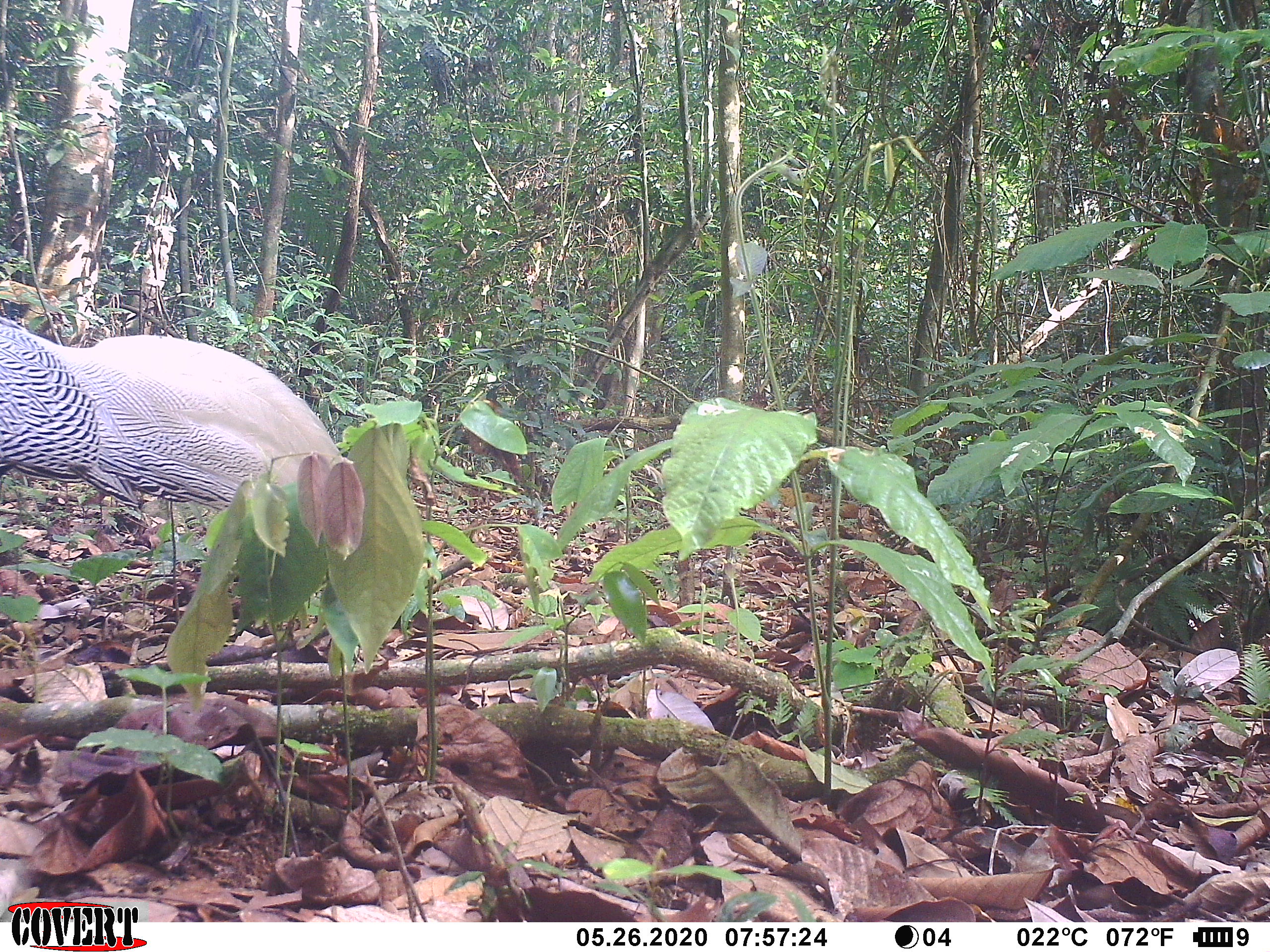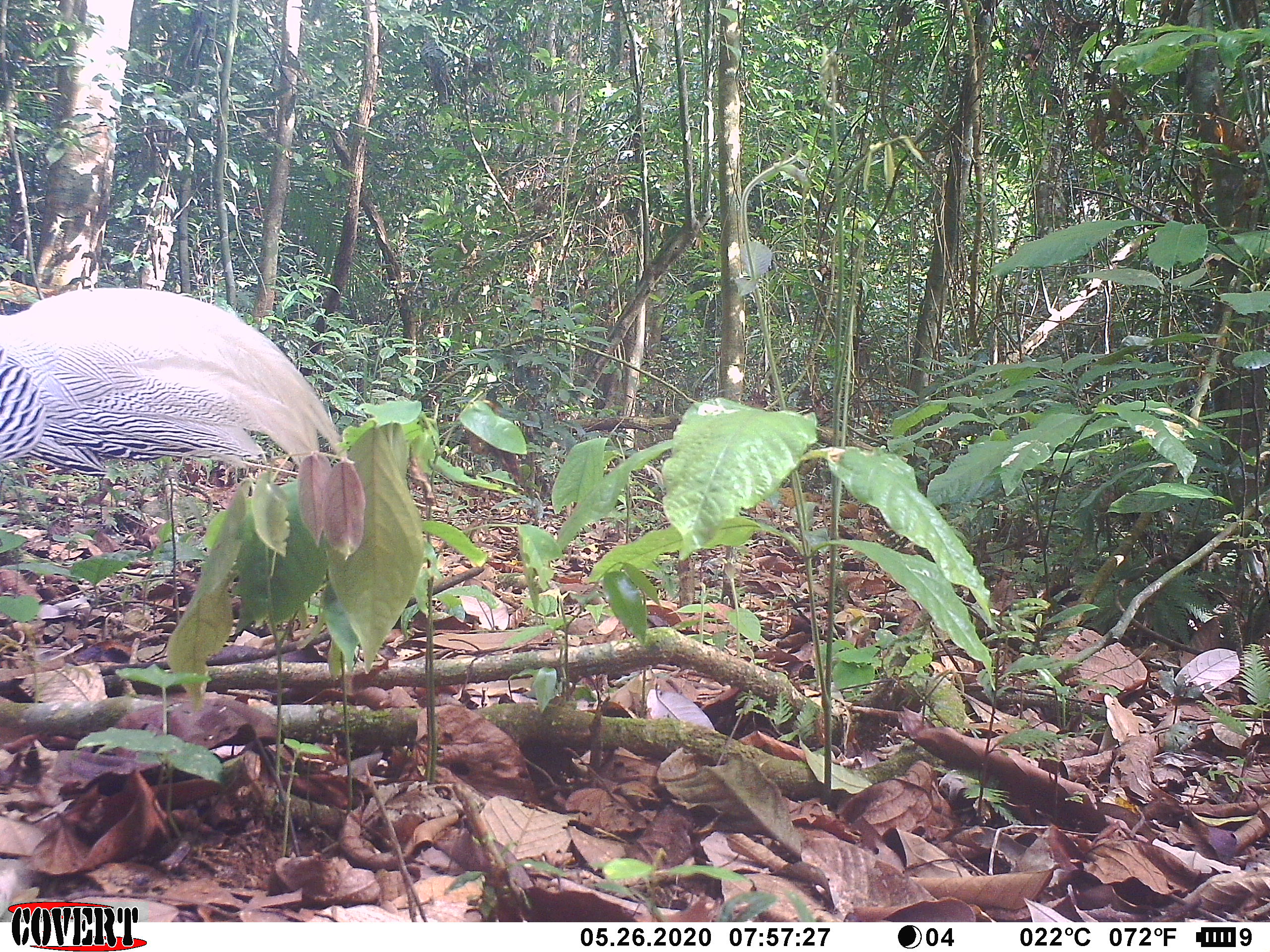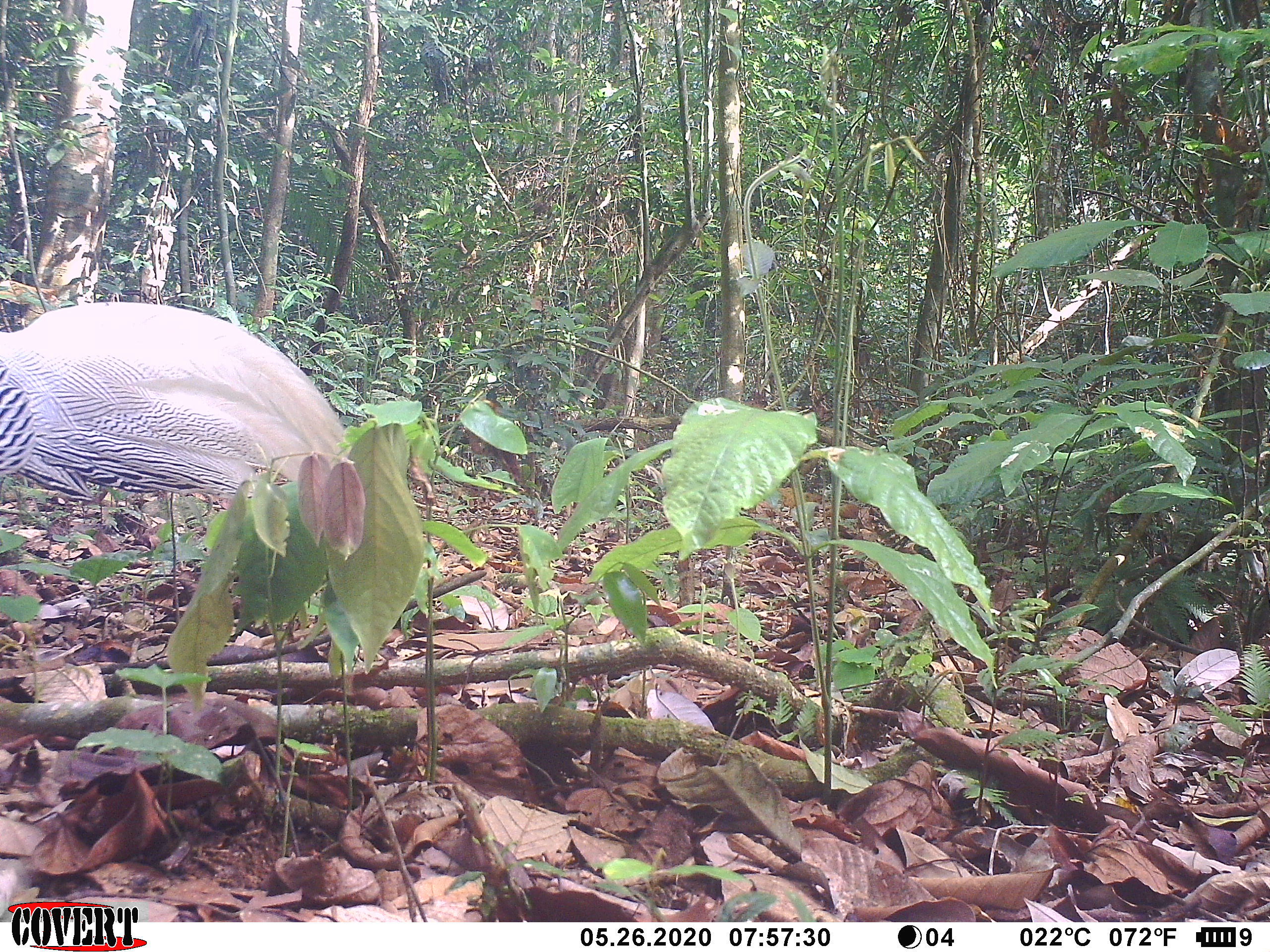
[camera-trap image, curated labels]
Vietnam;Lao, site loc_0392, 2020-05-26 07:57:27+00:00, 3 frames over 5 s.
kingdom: Animalia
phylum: Chordata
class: Aves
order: Galliformes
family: Phasianidae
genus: Lophura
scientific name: Lophura nycthemera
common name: silver pheasant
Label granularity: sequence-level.